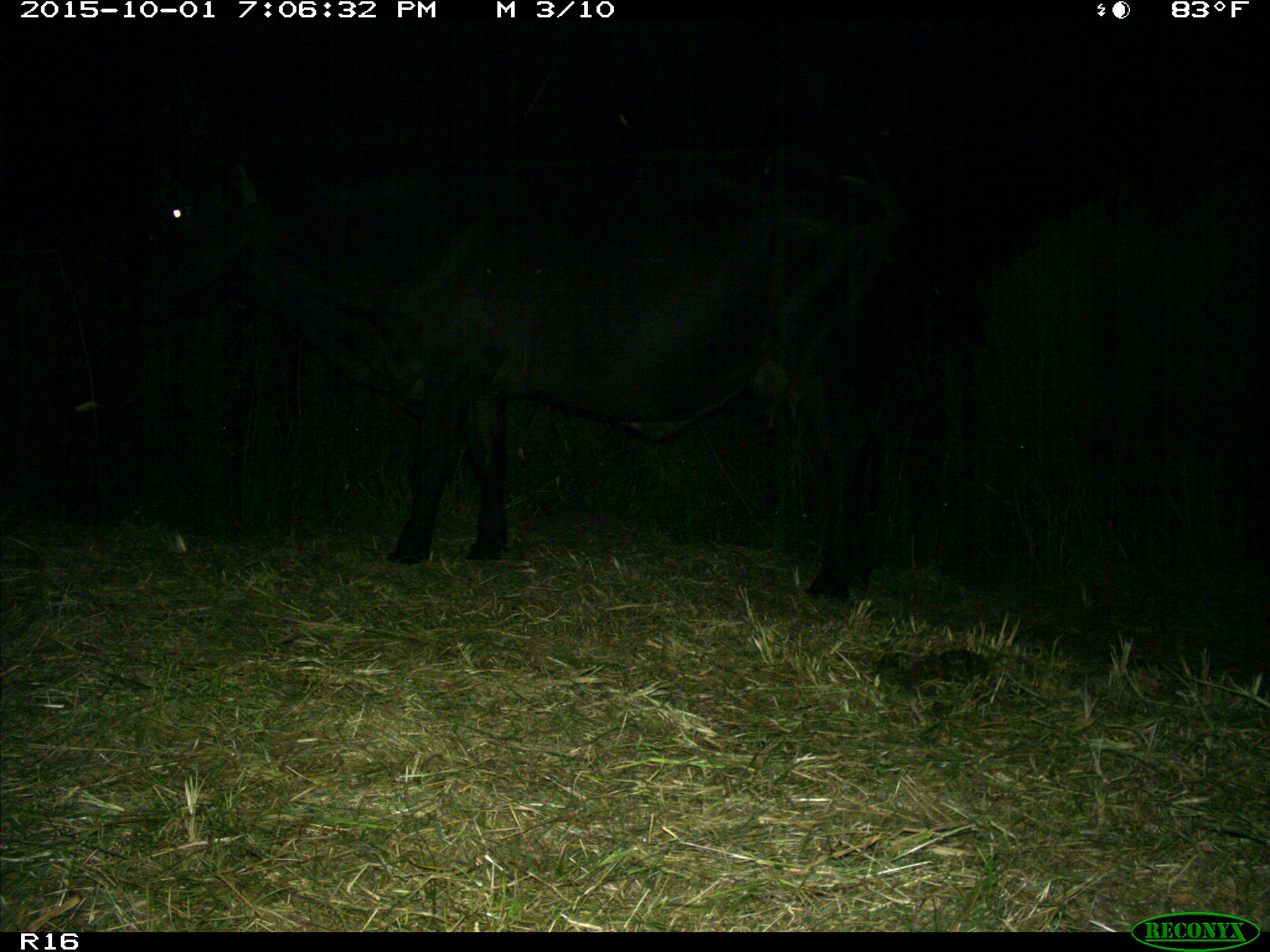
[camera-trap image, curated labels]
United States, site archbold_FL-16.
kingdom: Animalia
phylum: Chordata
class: Mammalia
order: Artiodactyla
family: Bovidae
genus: Bos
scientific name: Bos taurus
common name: domestic cow